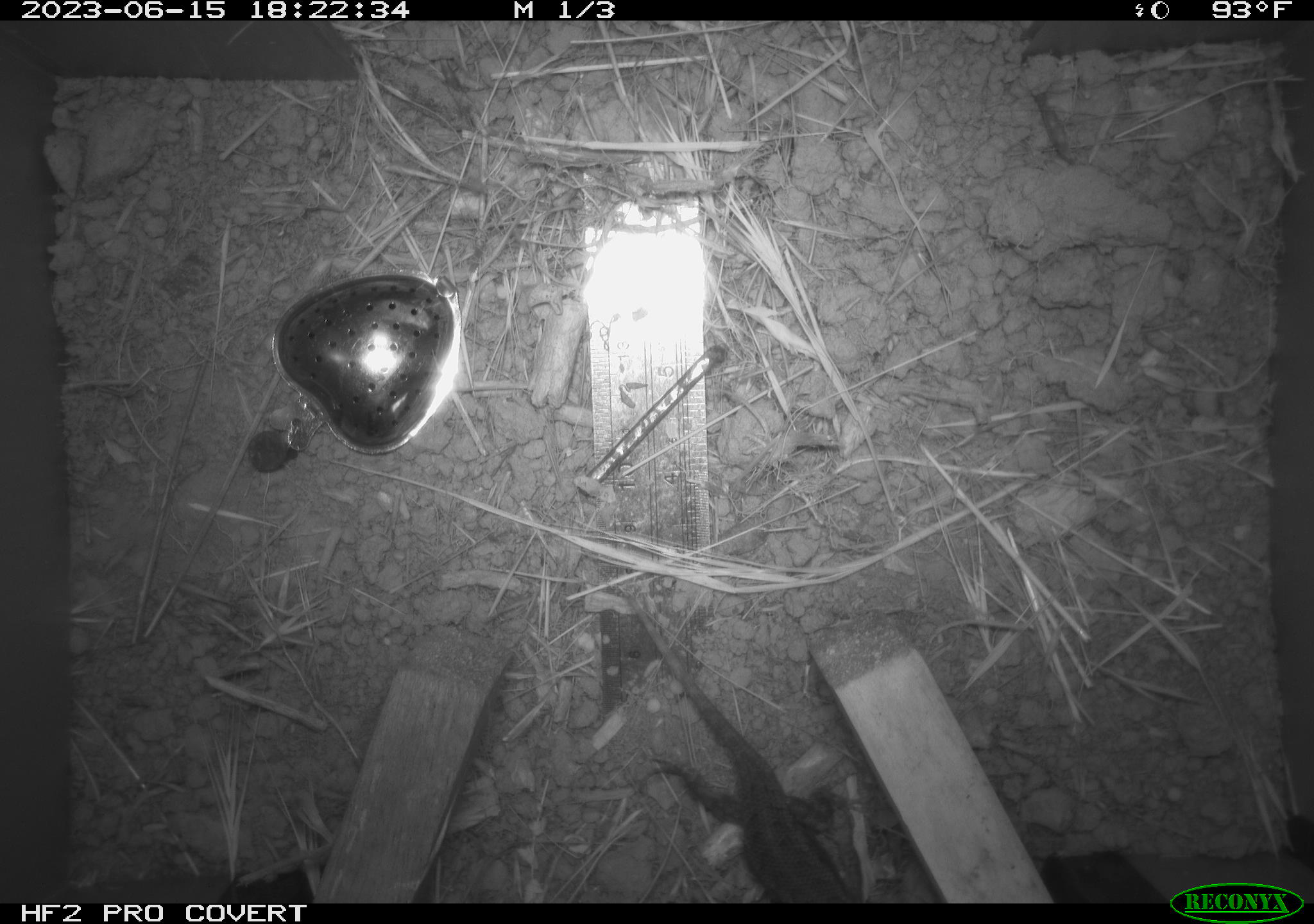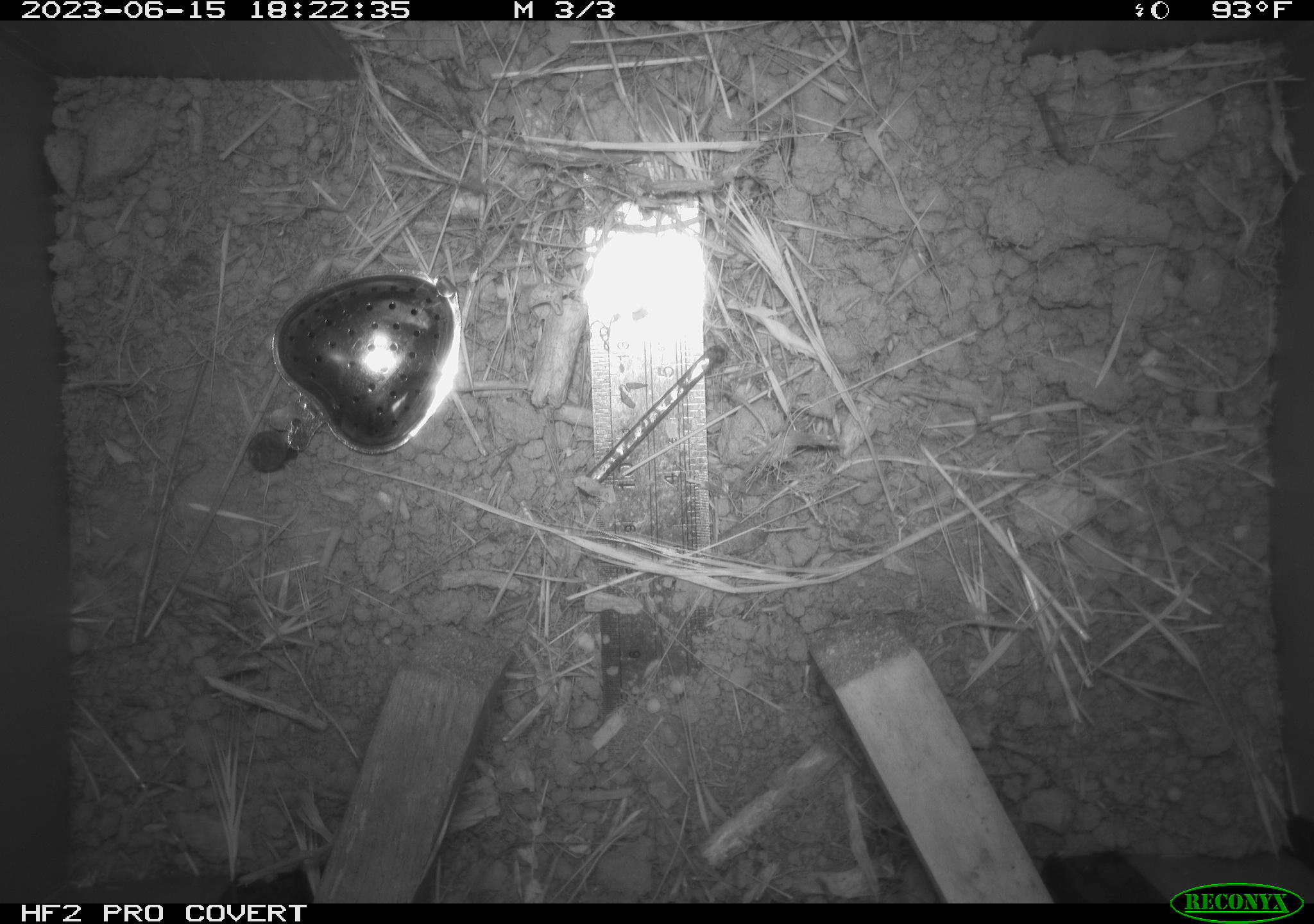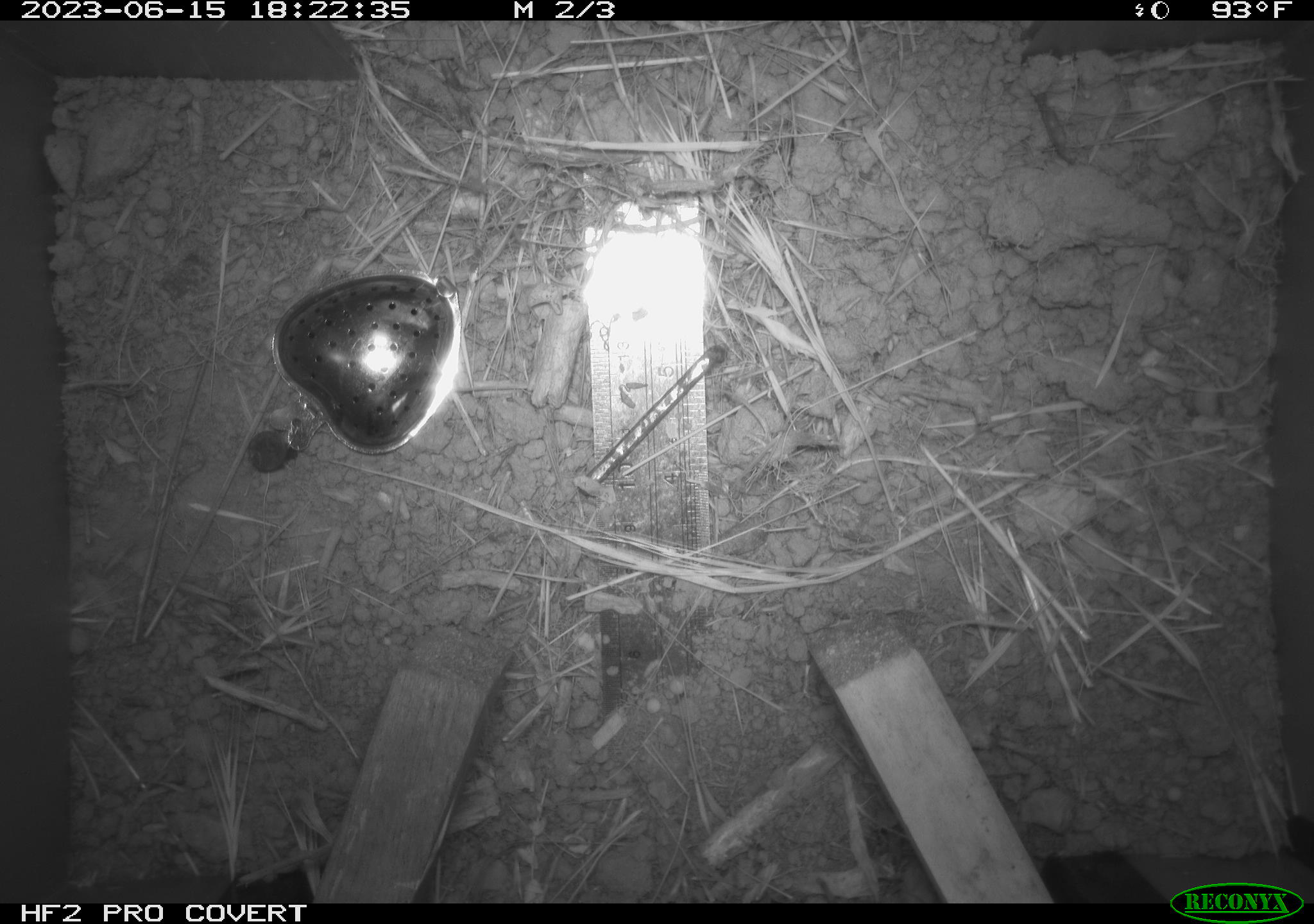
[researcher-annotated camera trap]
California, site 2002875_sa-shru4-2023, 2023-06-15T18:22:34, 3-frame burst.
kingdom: Animalia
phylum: Chordata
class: Reptilia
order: Squamata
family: Phrynosomatidae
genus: Sceloporus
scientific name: Sceloporus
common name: spiny lizards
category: sceloporus species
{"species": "sceloporus species (spiny lizards) (Sceloporus)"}